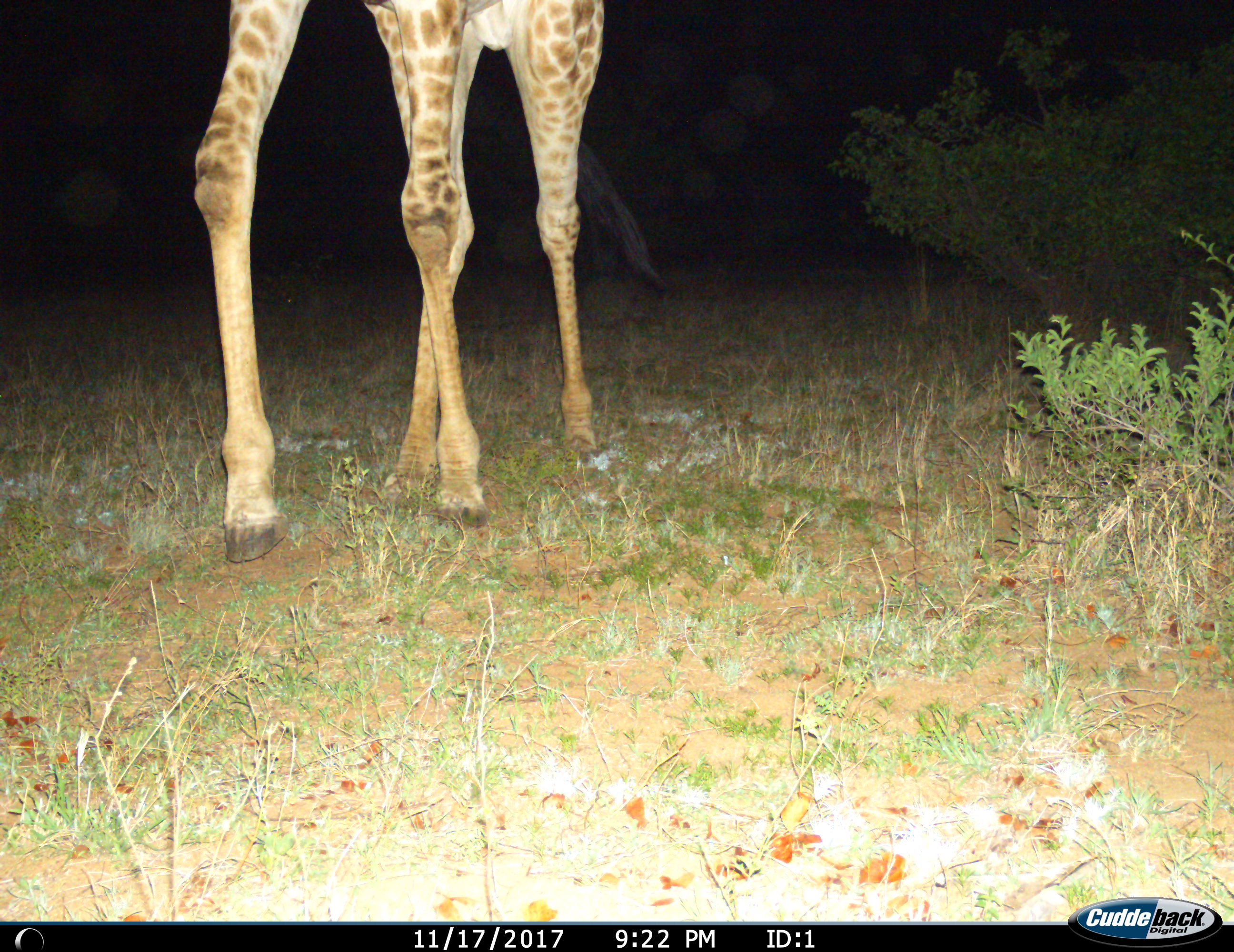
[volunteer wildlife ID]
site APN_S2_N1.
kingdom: Animalia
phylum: Chordata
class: Mammalia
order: Artiodactyla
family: Giraffidae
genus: Giraffa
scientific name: Giraffa camelopardalis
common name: giraffe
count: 1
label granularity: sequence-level